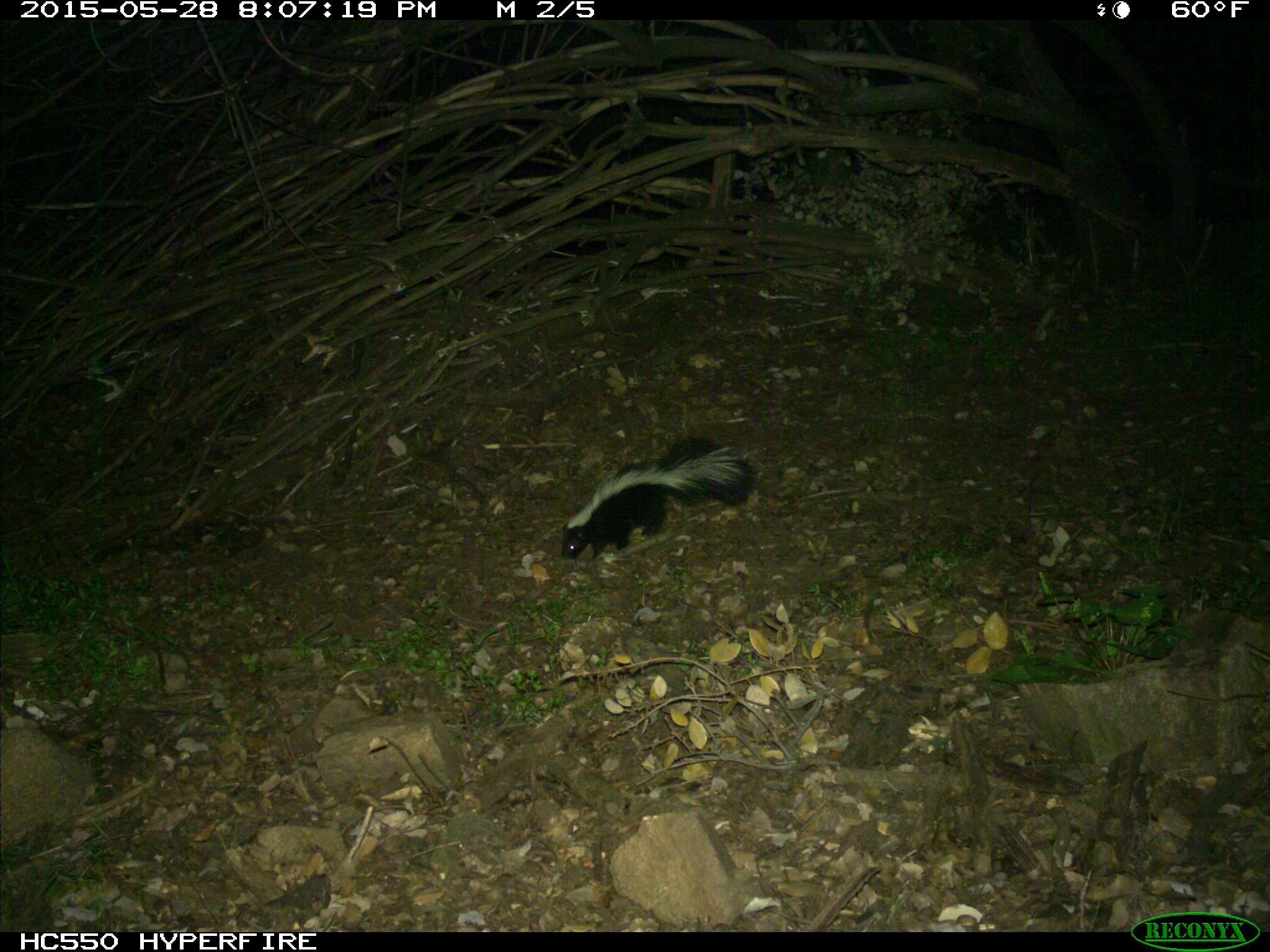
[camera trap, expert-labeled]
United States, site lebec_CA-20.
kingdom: Animalia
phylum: Chordata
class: Mammalia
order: Carnivora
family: Mephitidae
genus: Mephitis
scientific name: Mephitis mephitis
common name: striped skunk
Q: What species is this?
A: Mephitis mephitis (striped skunk).